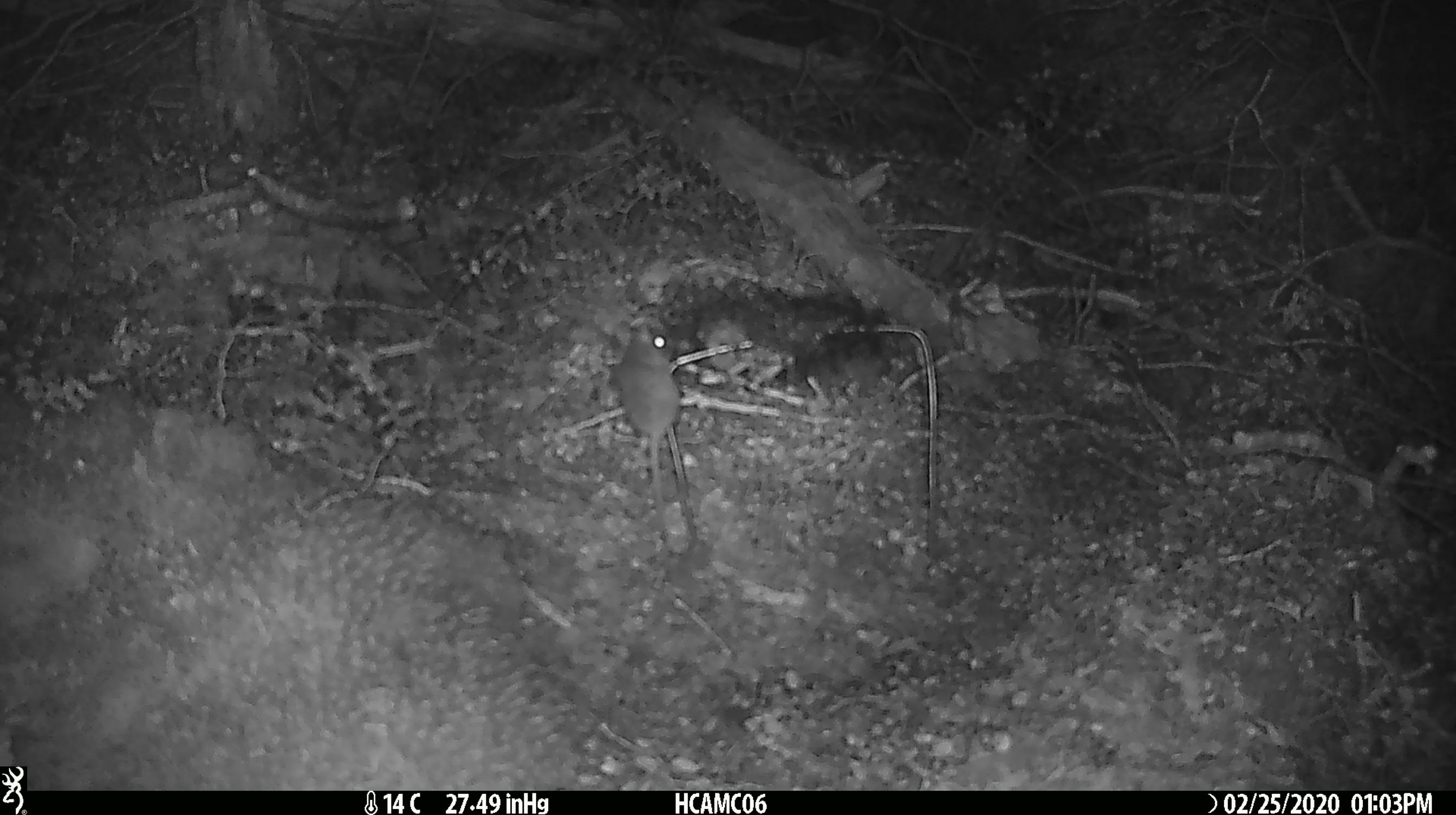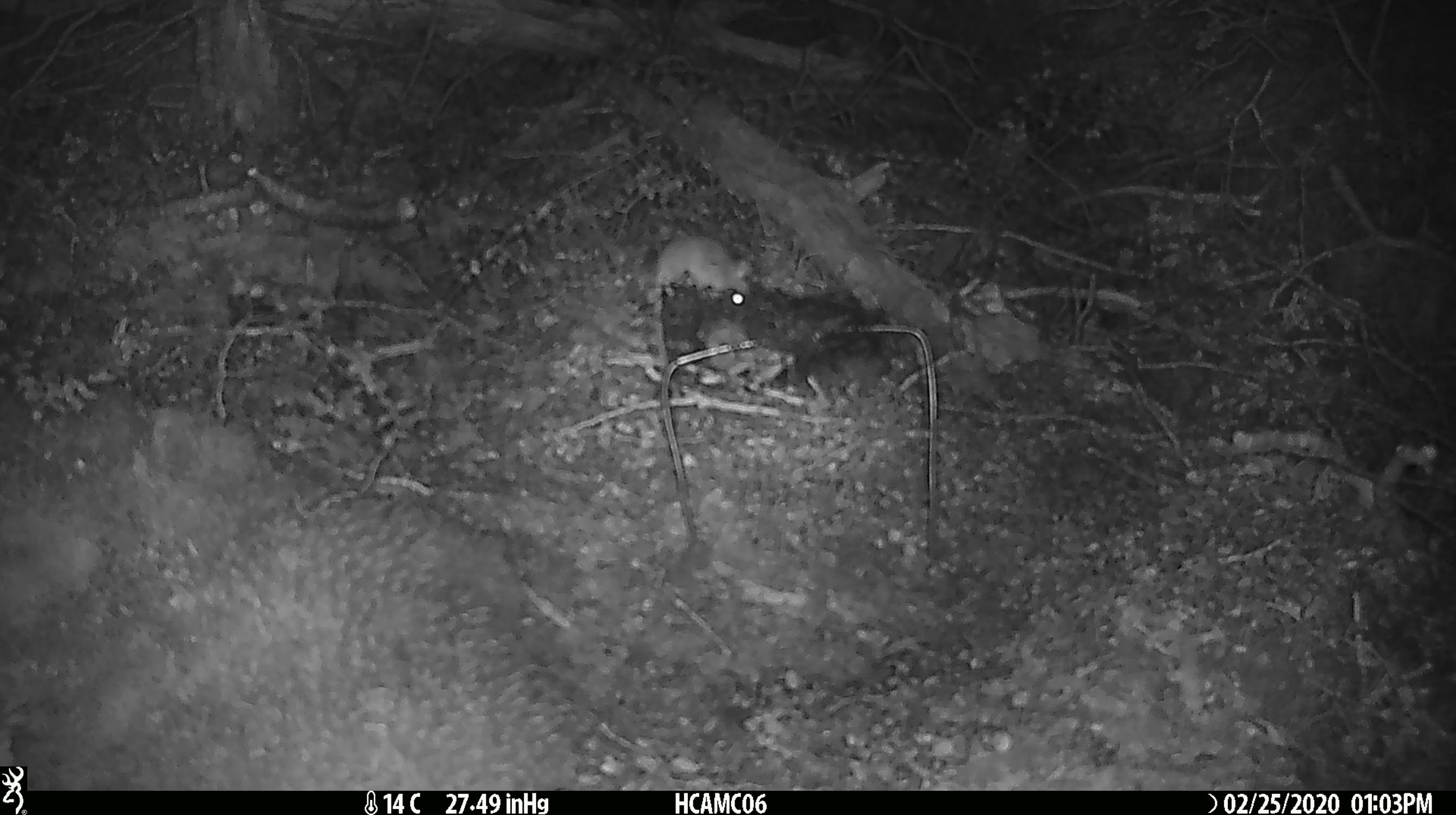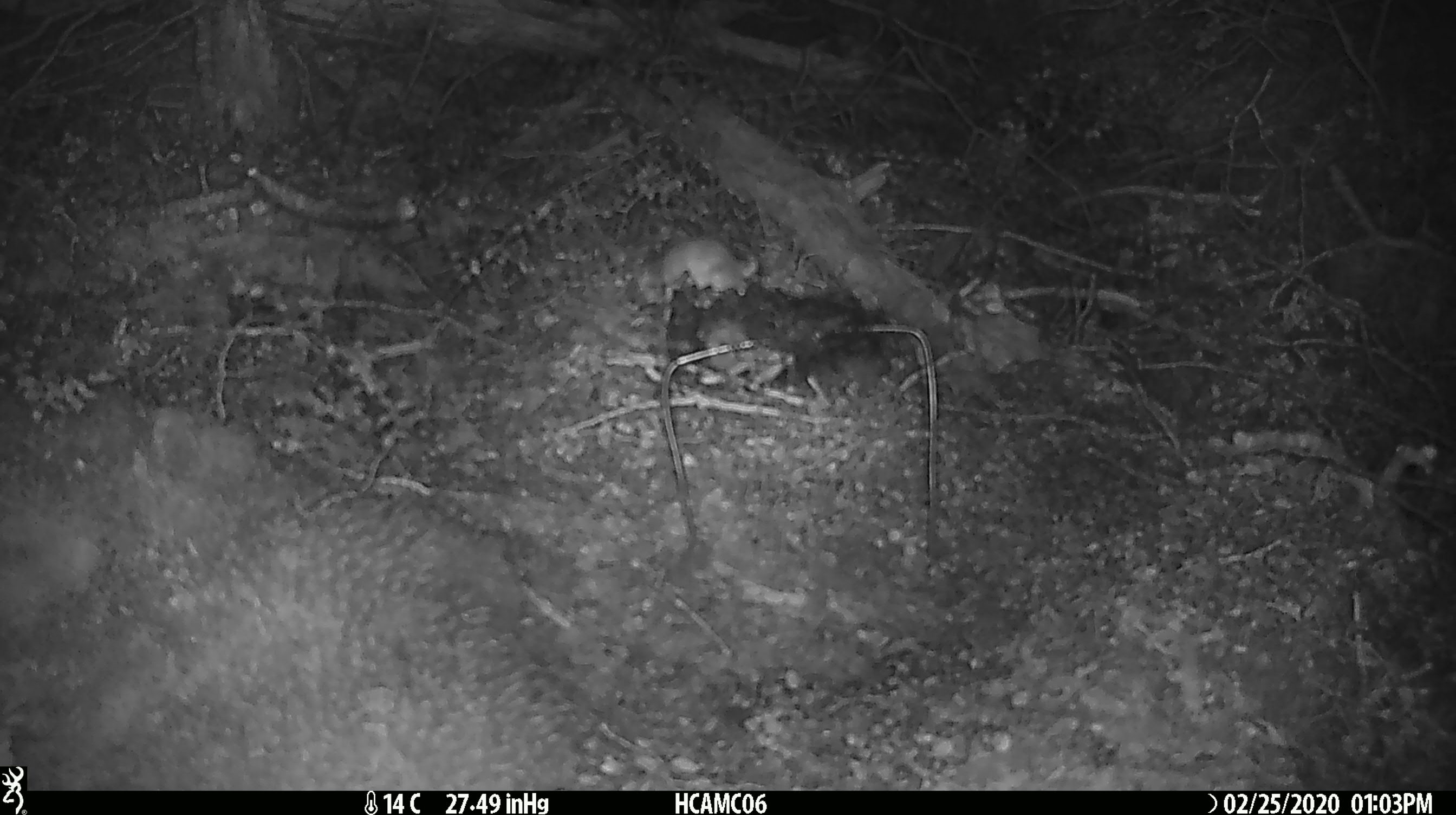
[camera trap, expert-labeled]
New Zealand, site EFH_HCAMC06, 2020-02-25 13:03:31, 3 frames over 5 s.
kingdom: Animalia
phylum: Chordata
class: Mammalia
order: Rodentia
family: Muridae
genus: Mus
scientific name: Mus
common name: mouse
Mouse (Mus).